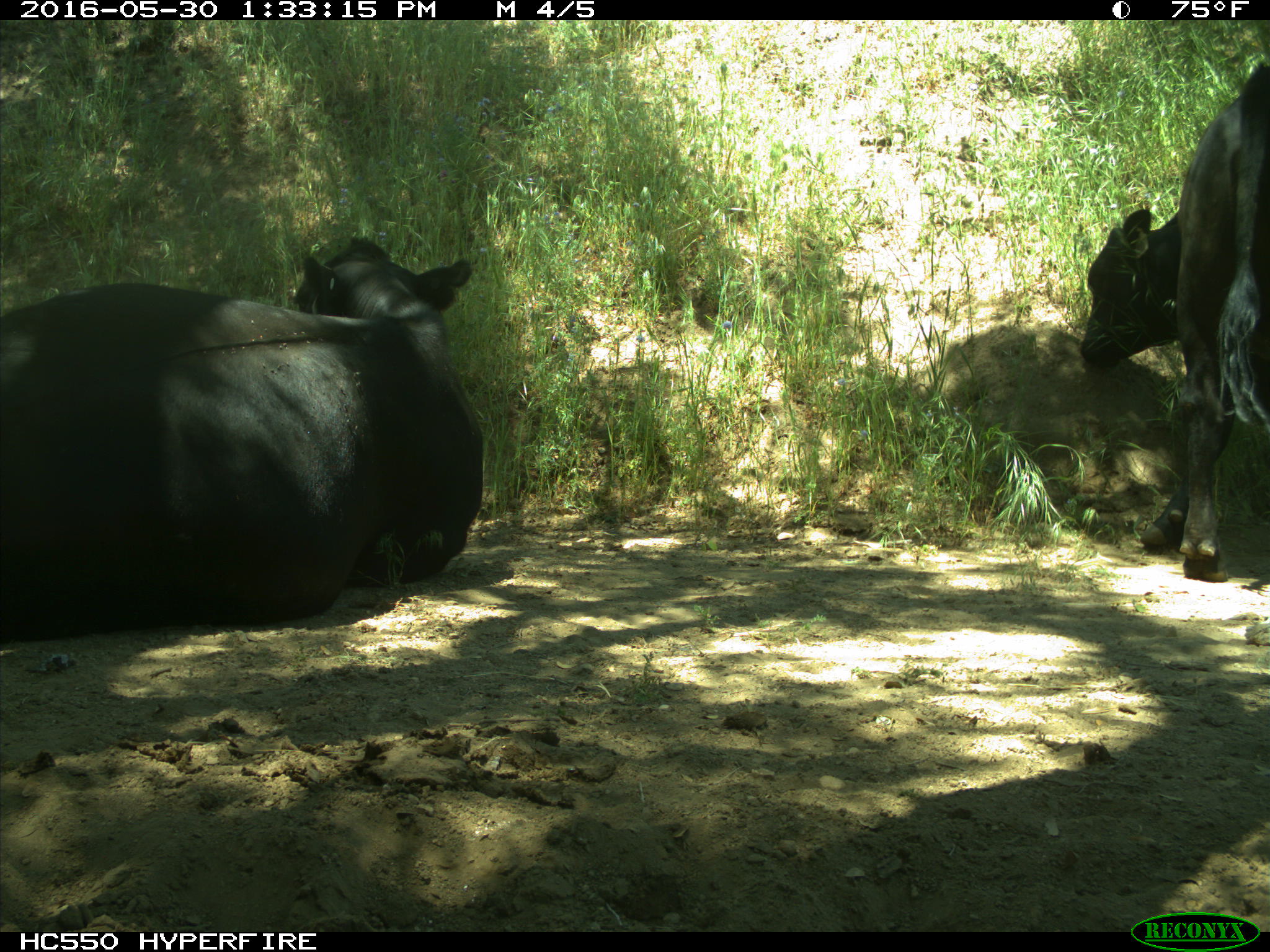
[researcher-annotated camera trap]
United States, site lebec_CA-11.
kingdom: Animalia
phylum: Chordata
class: Mammalia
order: Artiodactyla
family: Bovidae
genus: Bos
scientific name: Bos taurus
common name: domestic cow